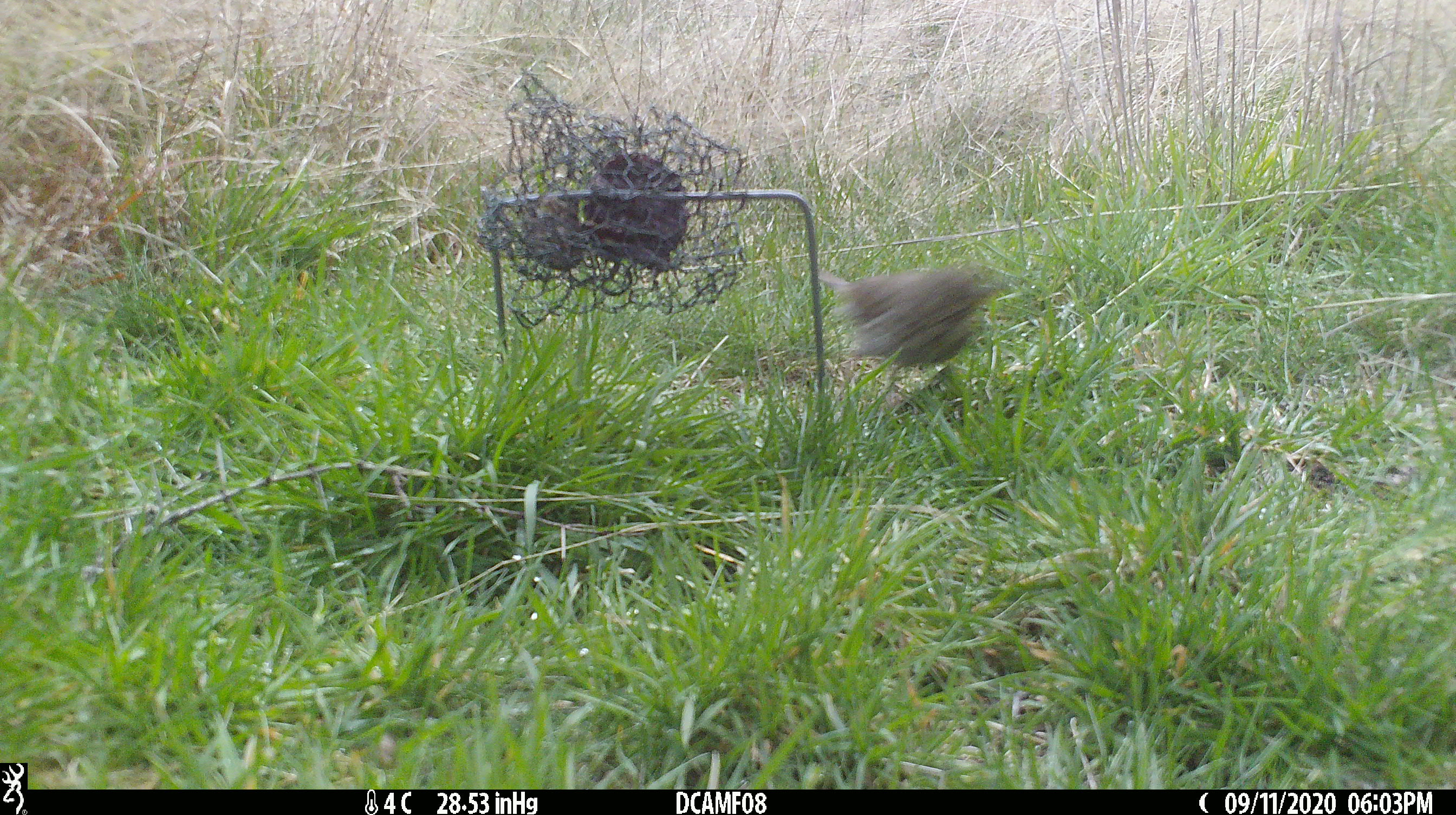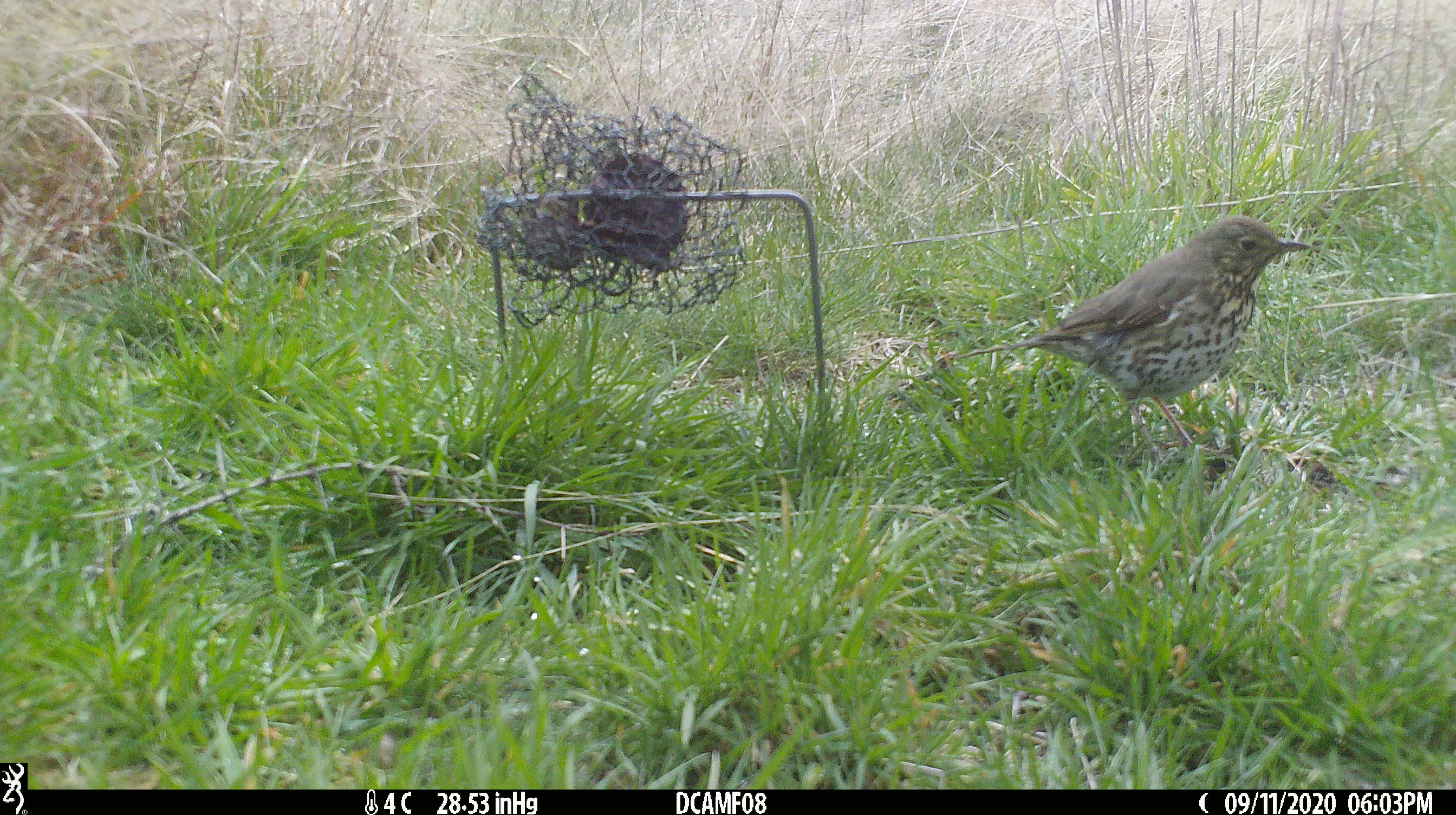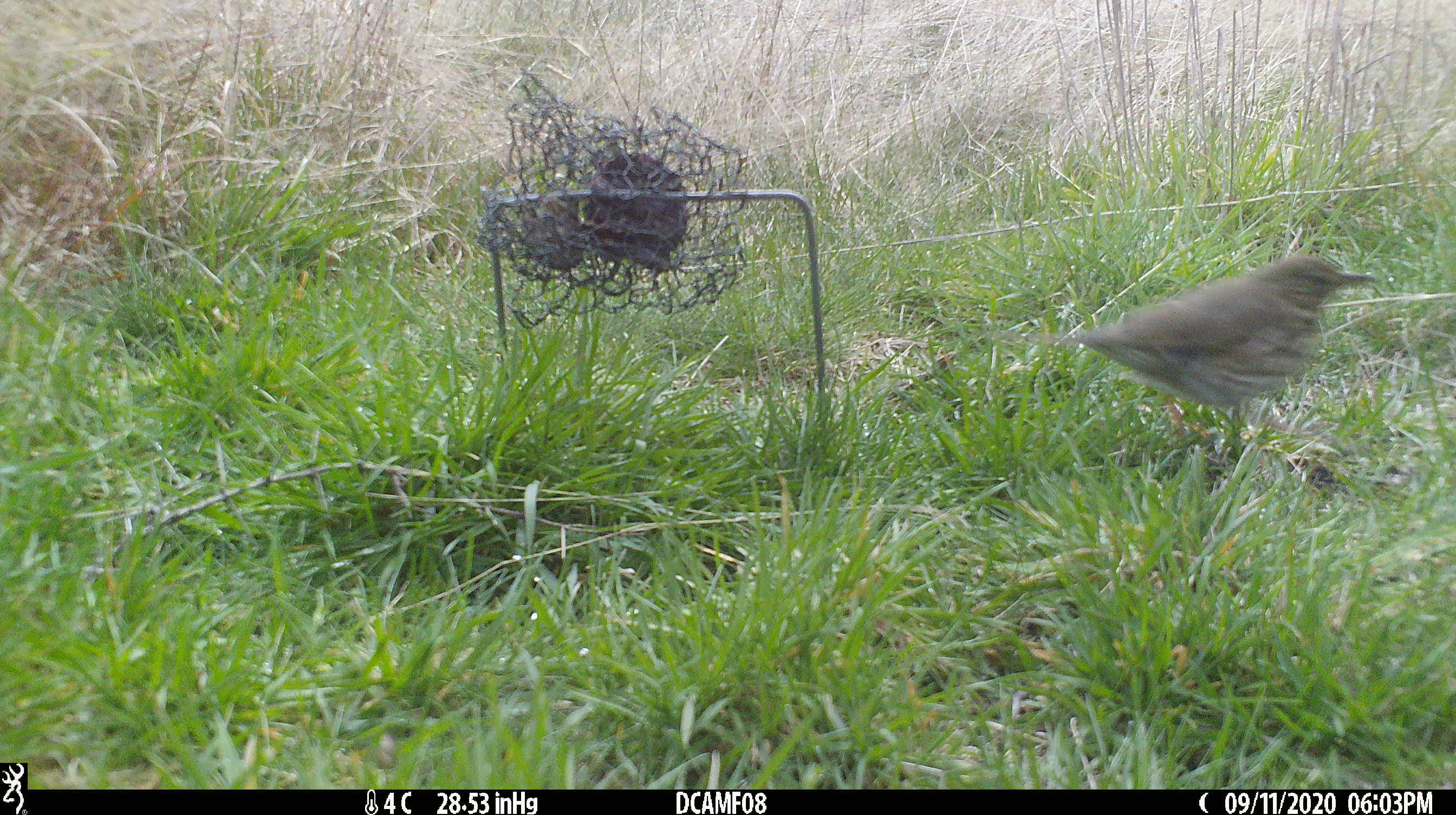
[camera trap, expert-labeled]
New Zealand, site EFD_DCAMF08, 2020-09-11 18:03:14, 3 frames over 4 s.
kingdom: Animalia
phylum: Chordata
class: Aves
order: Passeriformes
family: Turdidae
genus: Turdus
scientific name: Turdus philomelos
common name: song thrush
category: thrush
Thrush (song thrush) (Turdus philomelos).